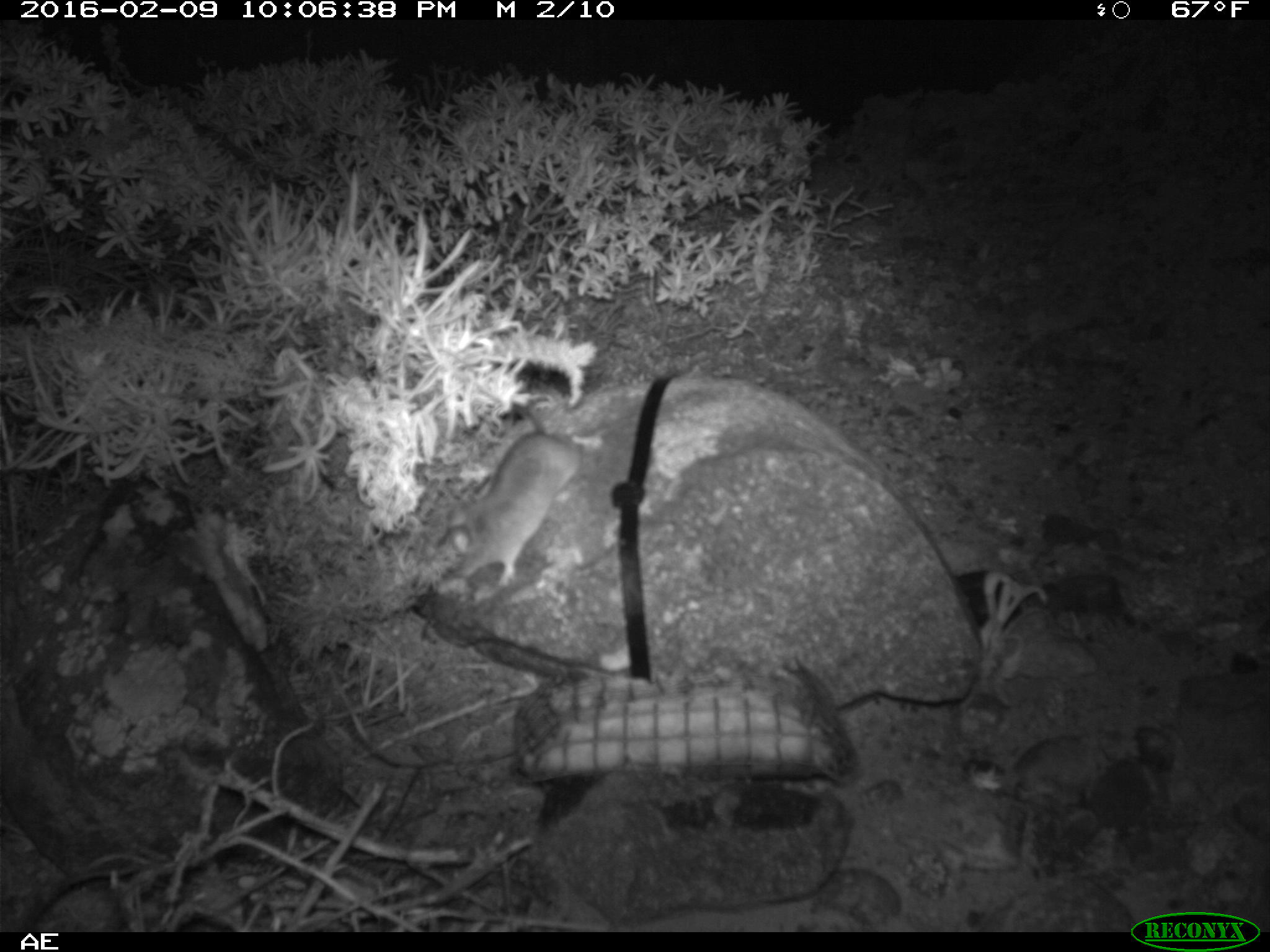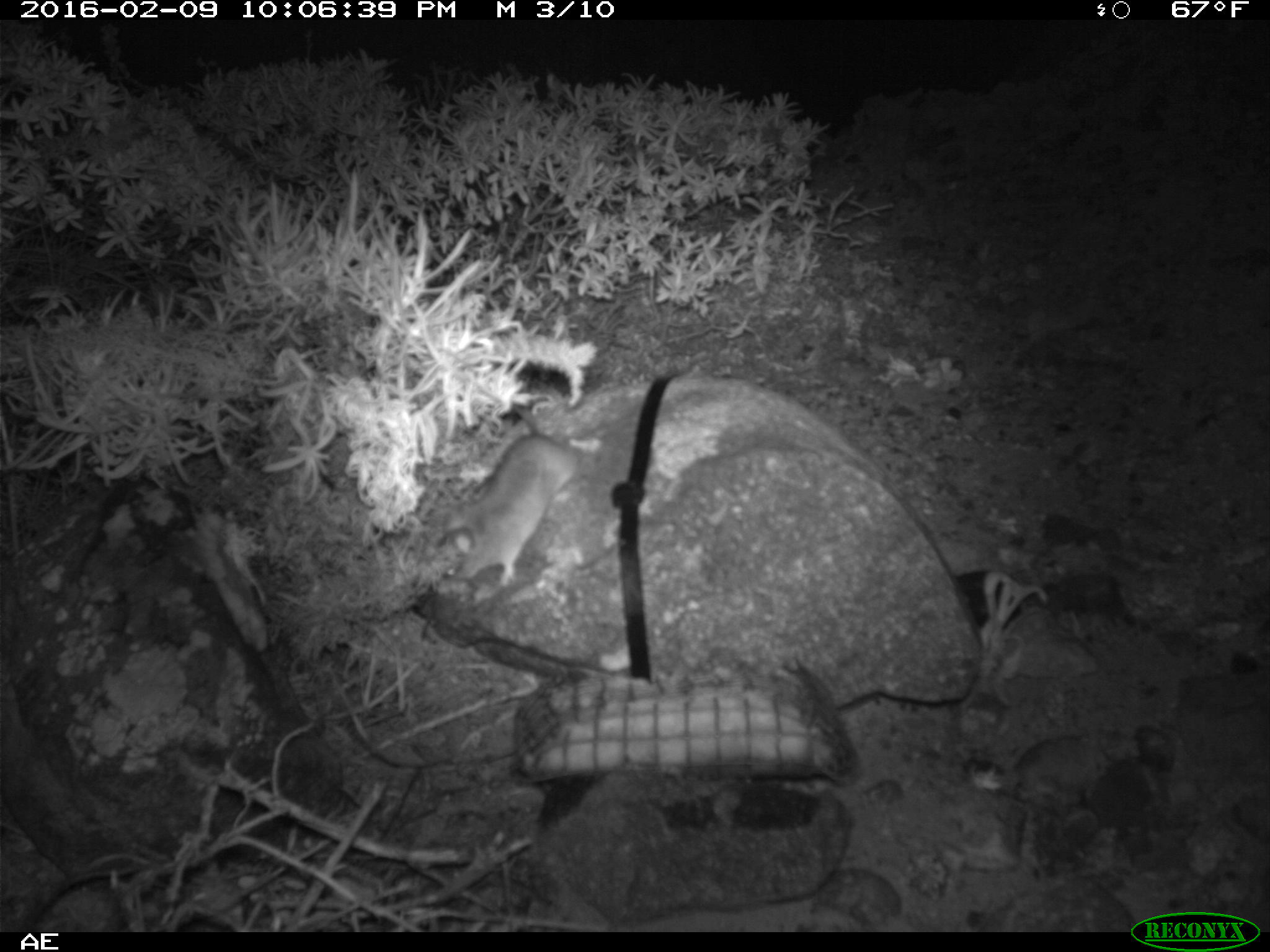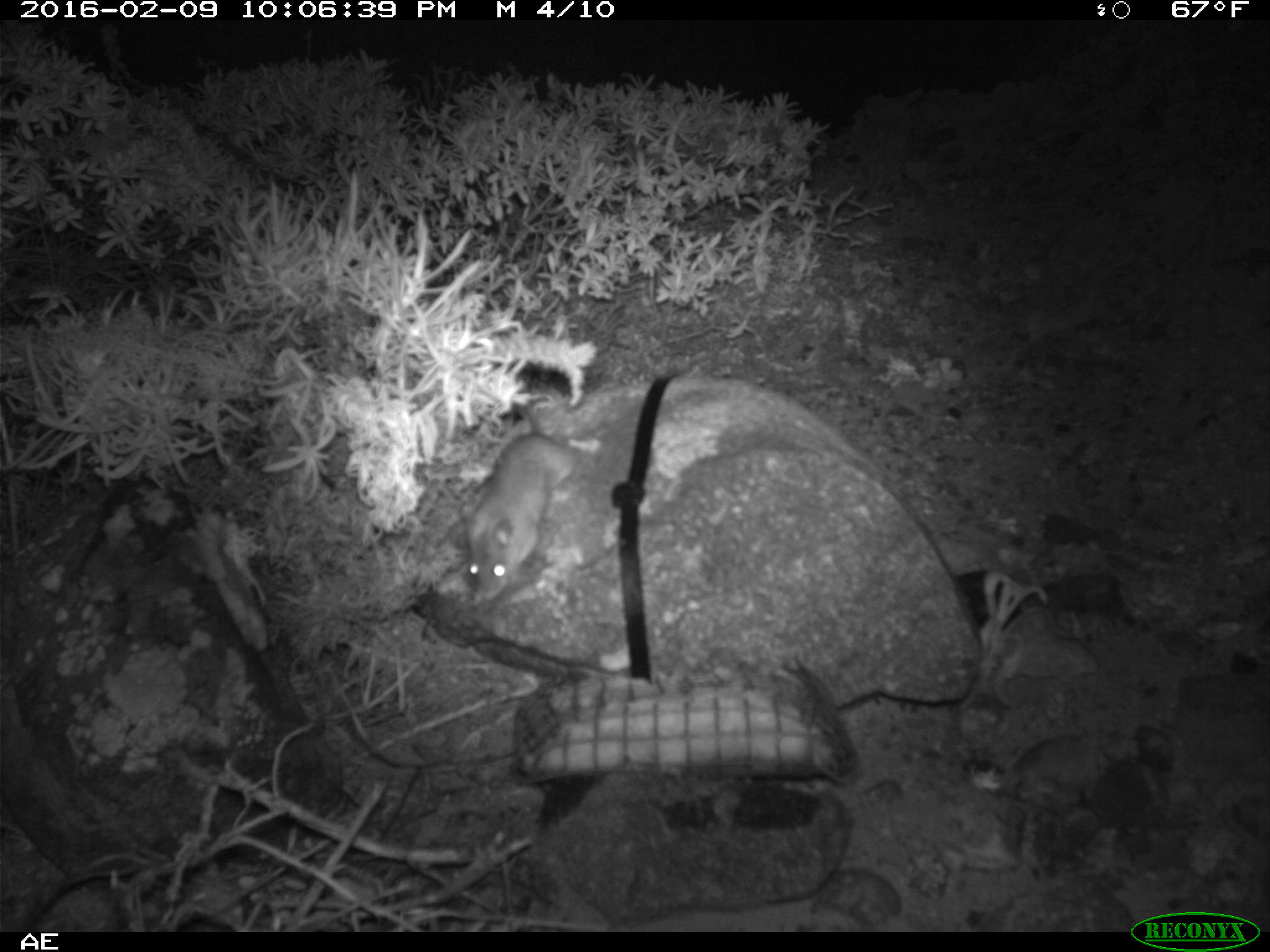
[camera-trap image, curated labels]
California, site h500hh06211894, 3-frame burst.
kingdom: Animalia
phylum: Chordata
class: Mammalia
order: Rodentia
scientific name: Rodentia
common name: rodent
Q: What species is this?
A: Rodent (Rodentia).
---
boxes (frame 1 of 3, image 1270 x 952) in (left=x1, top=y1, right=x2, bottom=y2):
rodent: (left=446, top=399, right=584, bottom=586)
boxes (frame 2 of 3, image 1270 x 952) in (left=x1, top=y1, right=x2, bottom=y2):
rodent: (left=438, top=407, right=601, bottom=588)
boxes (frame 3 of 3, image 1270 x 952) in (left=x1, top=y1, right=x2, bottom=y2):
rodent: (left=456, top=404, right=601, bottom=601)